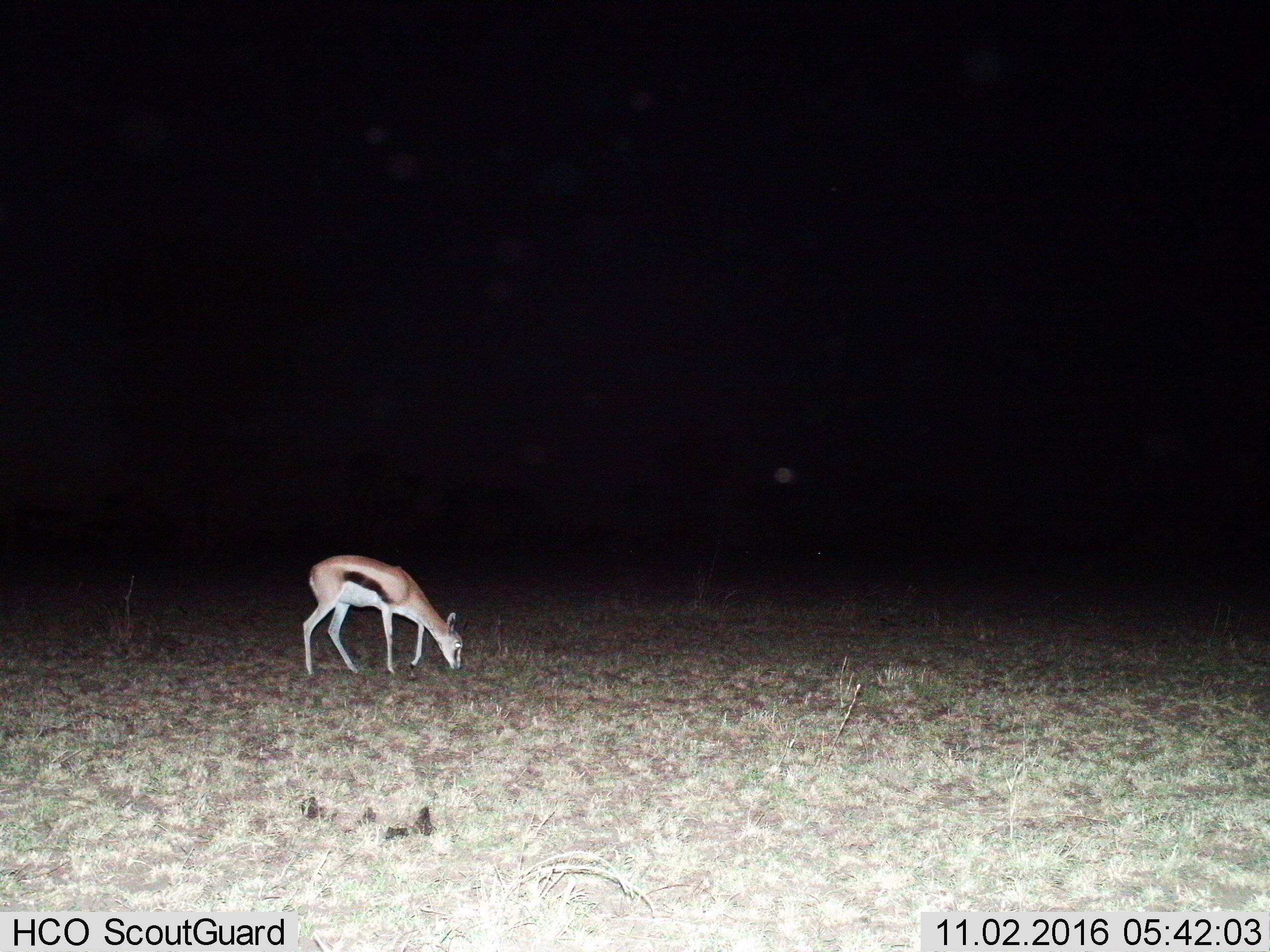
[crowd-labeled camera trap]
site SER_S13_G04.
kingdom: Animalia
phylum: Chordata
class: Mammalia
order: Artiodactyla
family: Bovidae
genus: Eudorcas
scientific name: Eudorcas thomsonii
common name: thomson's gazelle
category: gazellethomsons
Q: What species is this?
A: Gazellethomsons (thomson's gazelle) (Eudorcas thomsonii).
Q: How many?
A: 1.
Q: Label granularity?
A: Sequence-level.